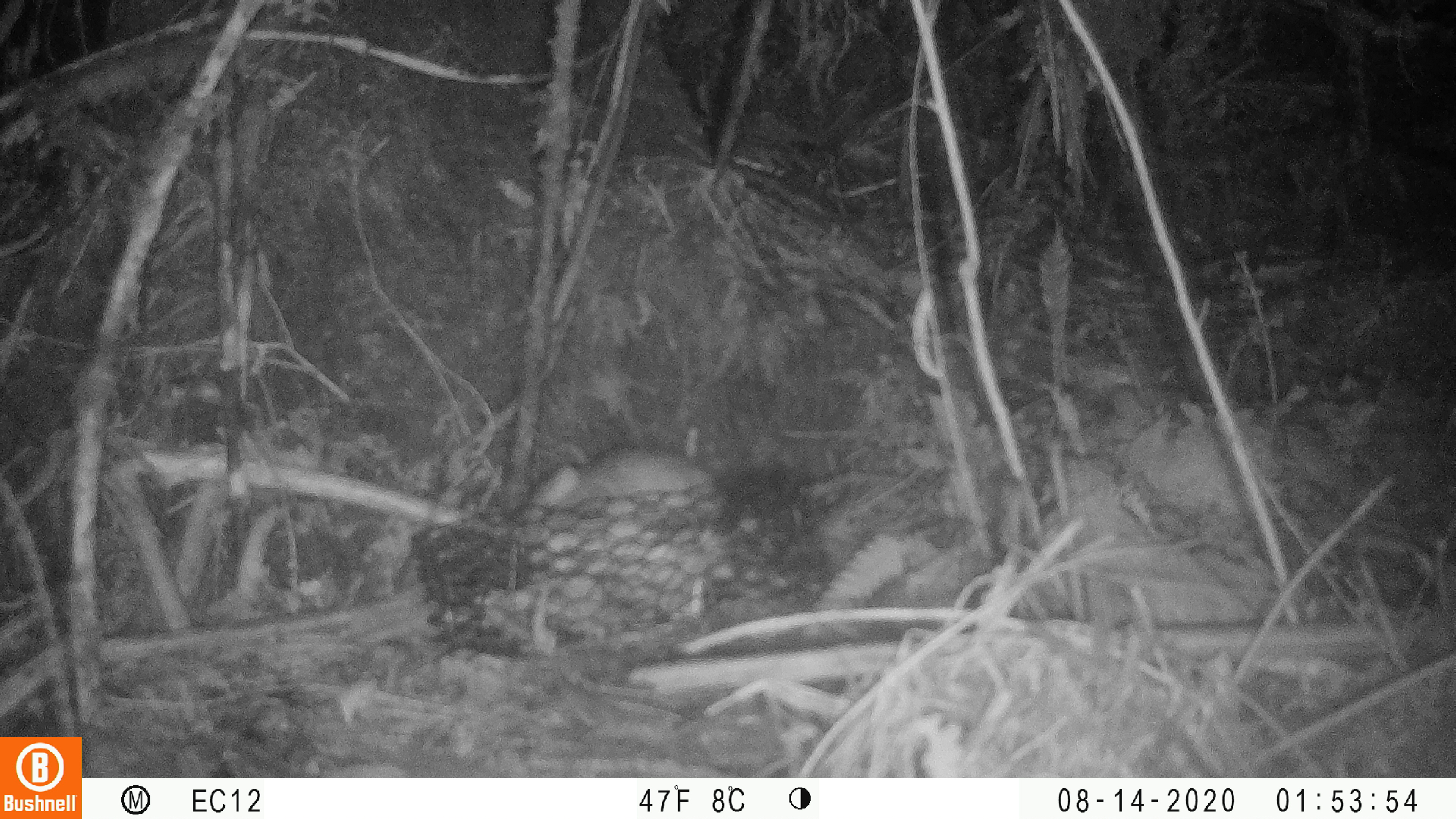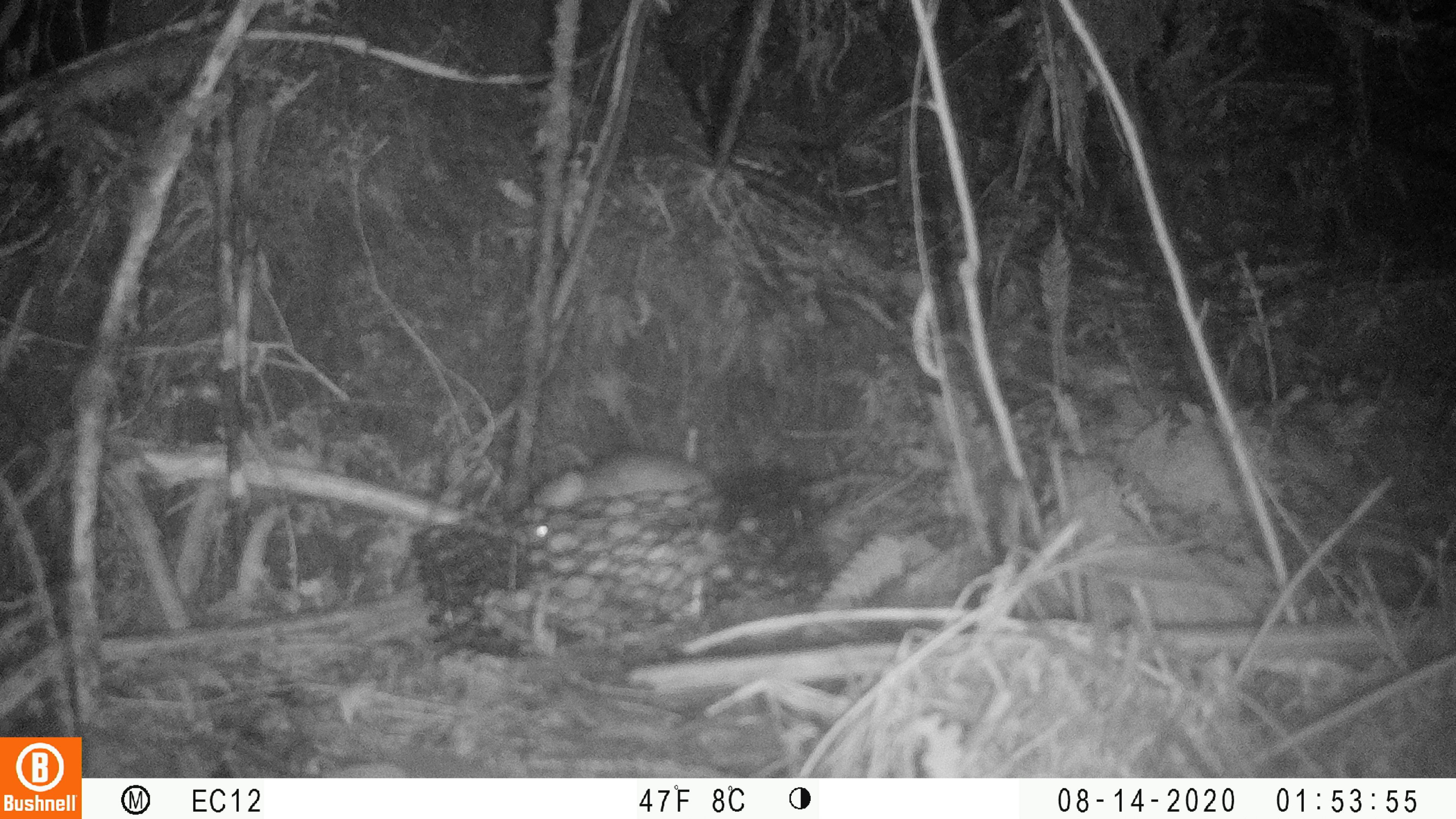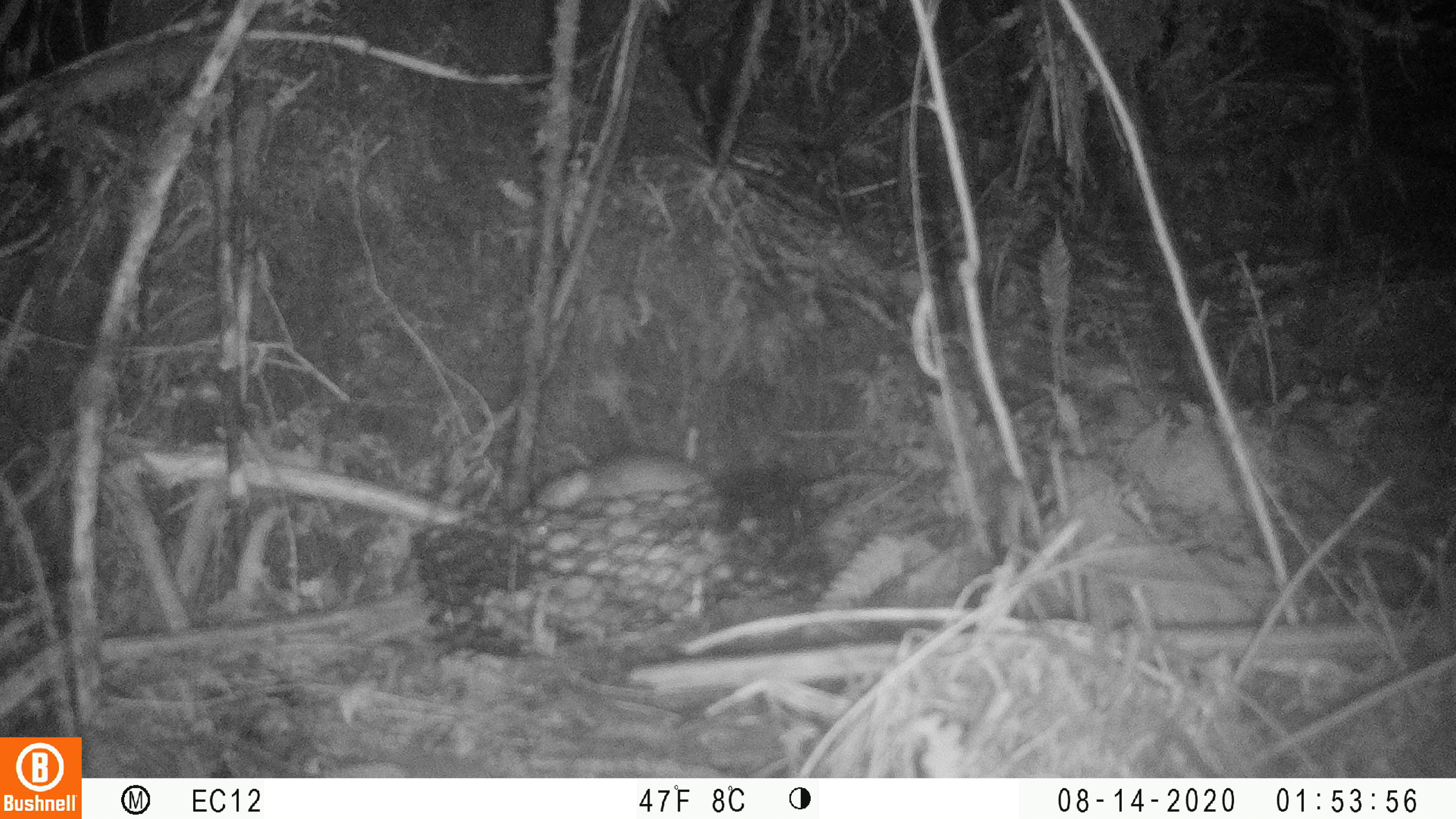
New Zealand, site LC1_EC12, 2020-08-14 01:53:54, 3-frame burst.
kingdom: Animalia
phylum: Chordata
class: Mammalia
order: Rodentia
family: Muridae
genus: Rattus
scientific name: Rattus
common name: rat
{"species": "rat (Rattus)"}